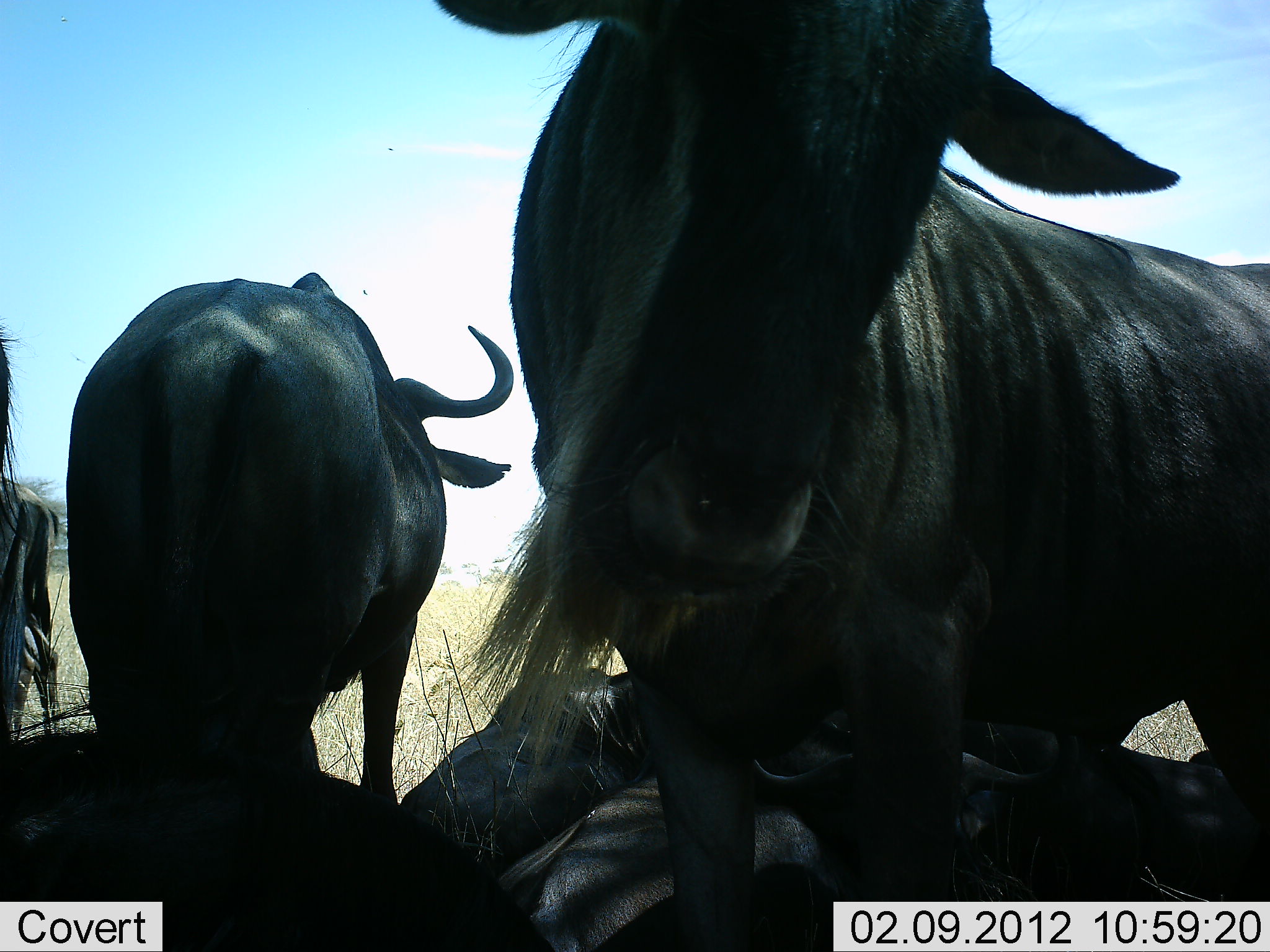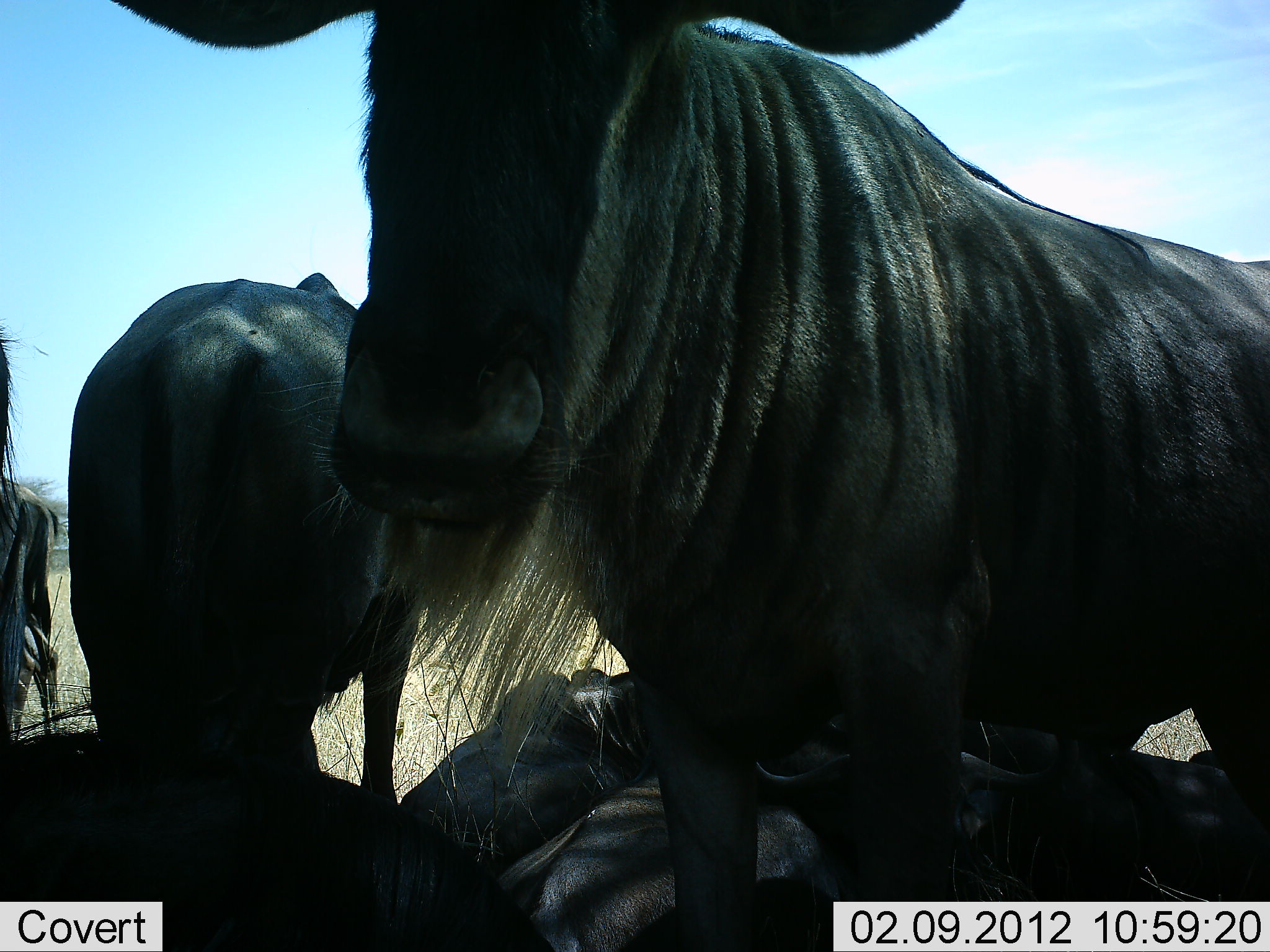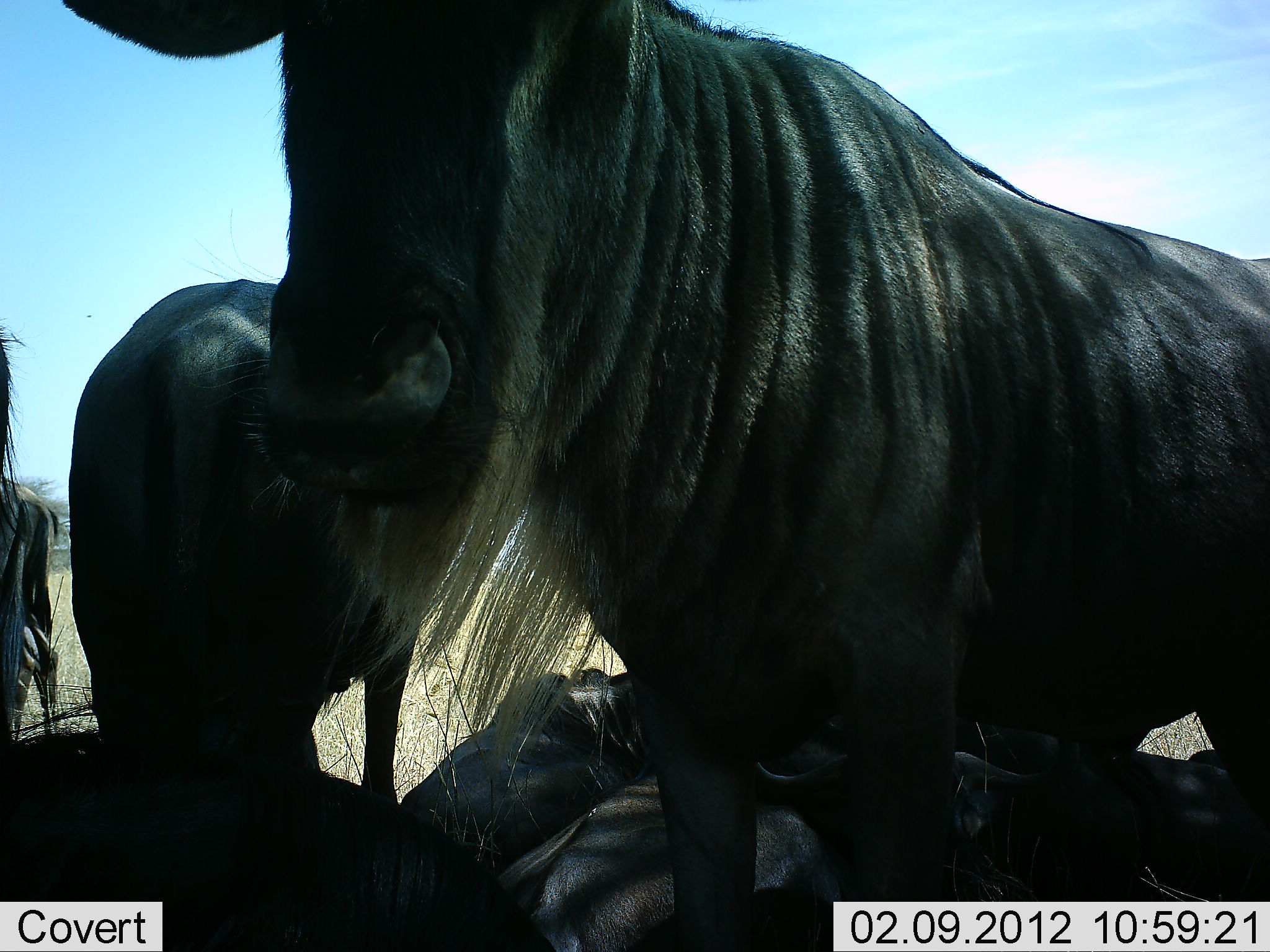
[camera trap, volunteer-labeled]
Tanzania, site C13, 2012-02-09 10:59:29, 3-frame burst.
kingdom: Animalia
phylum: Chordata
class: Mammalia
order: Artiodactyla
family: Bovidae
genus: Connochaetes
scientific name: Connochaetes taurinus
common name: blue wildebeest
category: wildebeest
Wildebeest (blue wildebeest) (Connochaetes taurinus), count 6. Behavior (volunteer vote fractions): standing 80%, resting 90%, moving 0%, interacting 5%. Young present (vote fraction): 5%. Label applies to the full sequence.